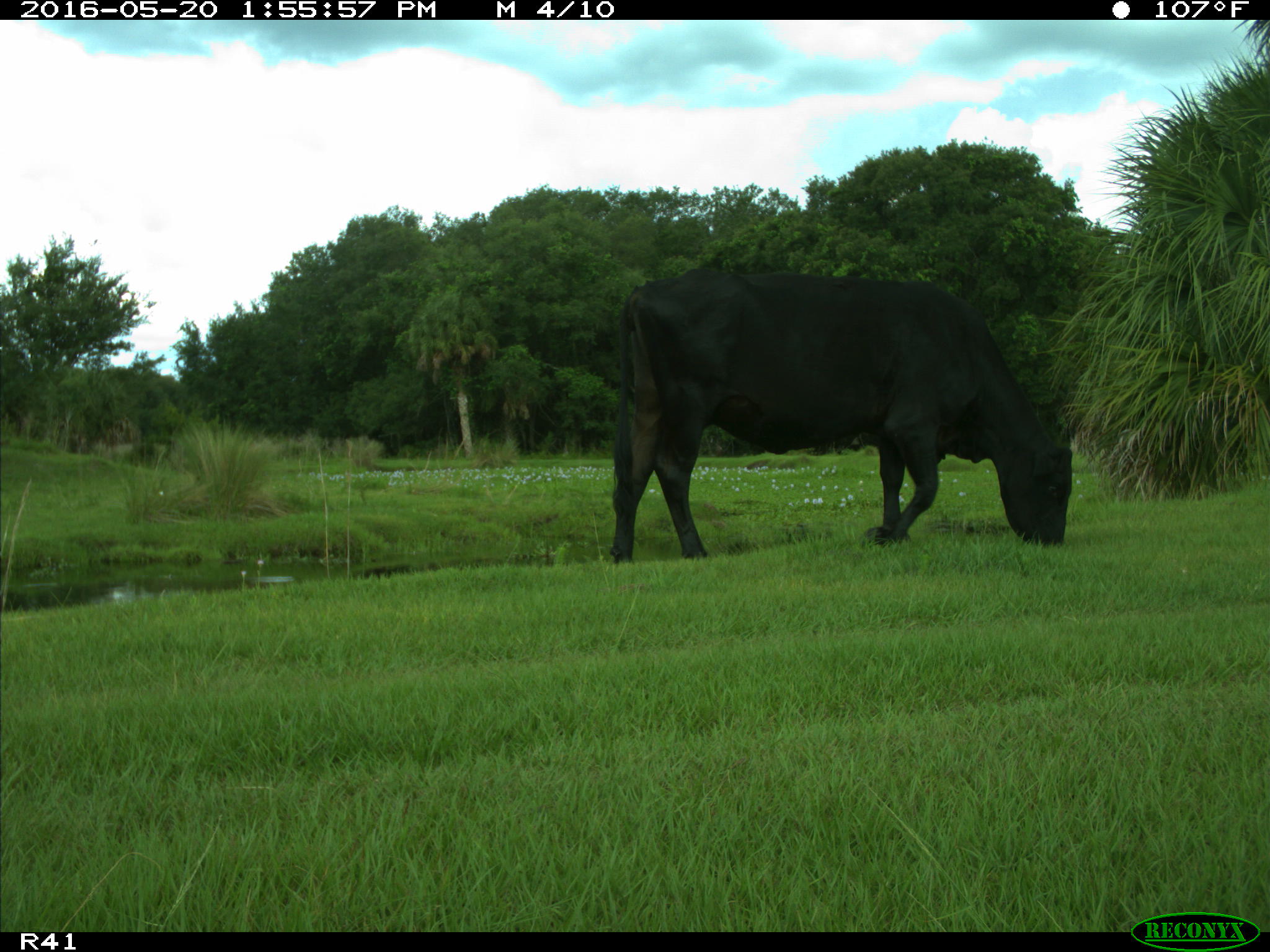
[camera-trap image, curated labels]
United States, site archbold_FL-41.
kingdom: Animalia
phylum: Chordata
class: Mammalia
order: Artiodactyla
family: Bovidae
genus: Bos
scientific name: Bos taurus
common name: domestic cow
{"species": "Bos taurus (domestic cow)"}